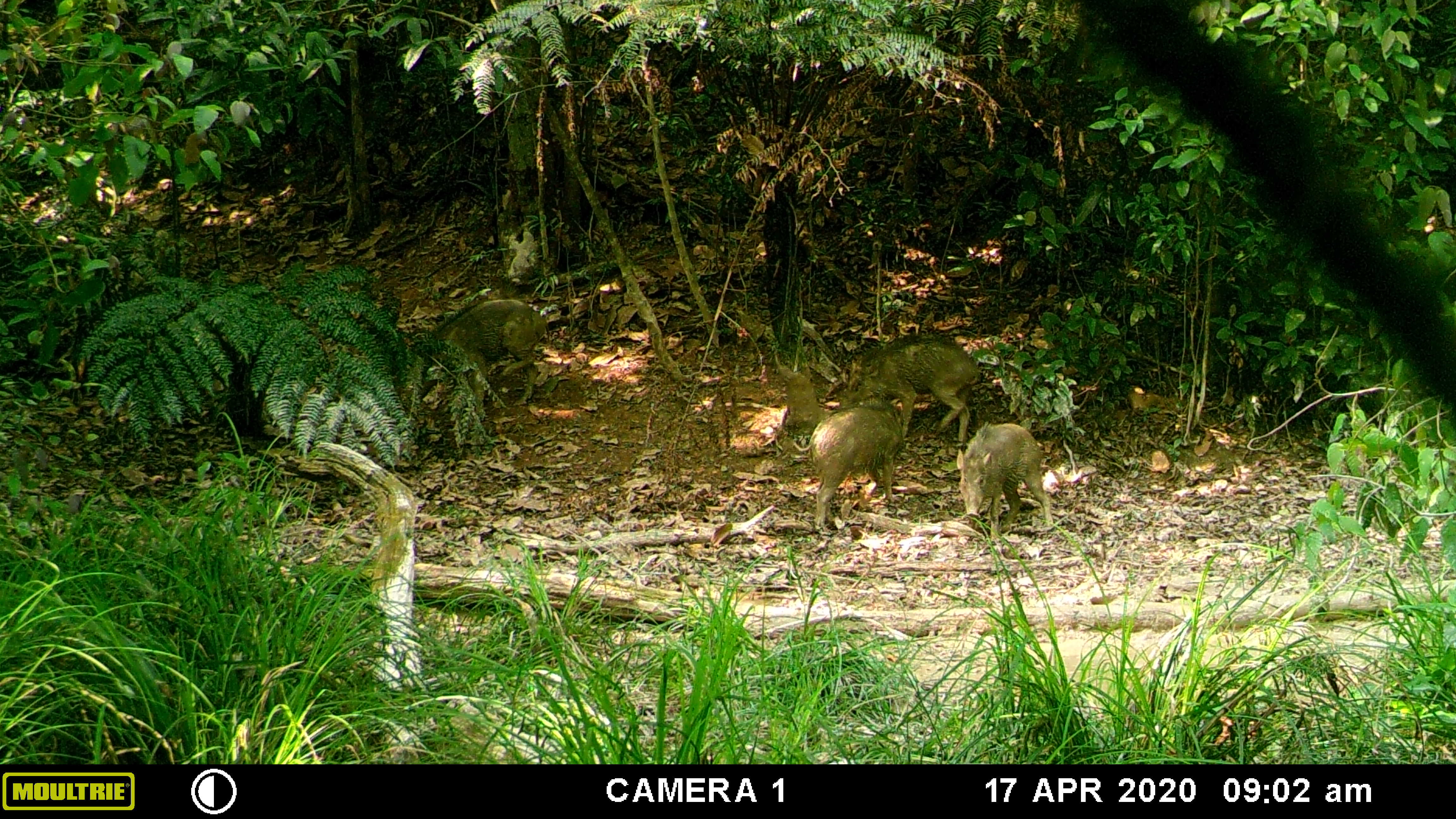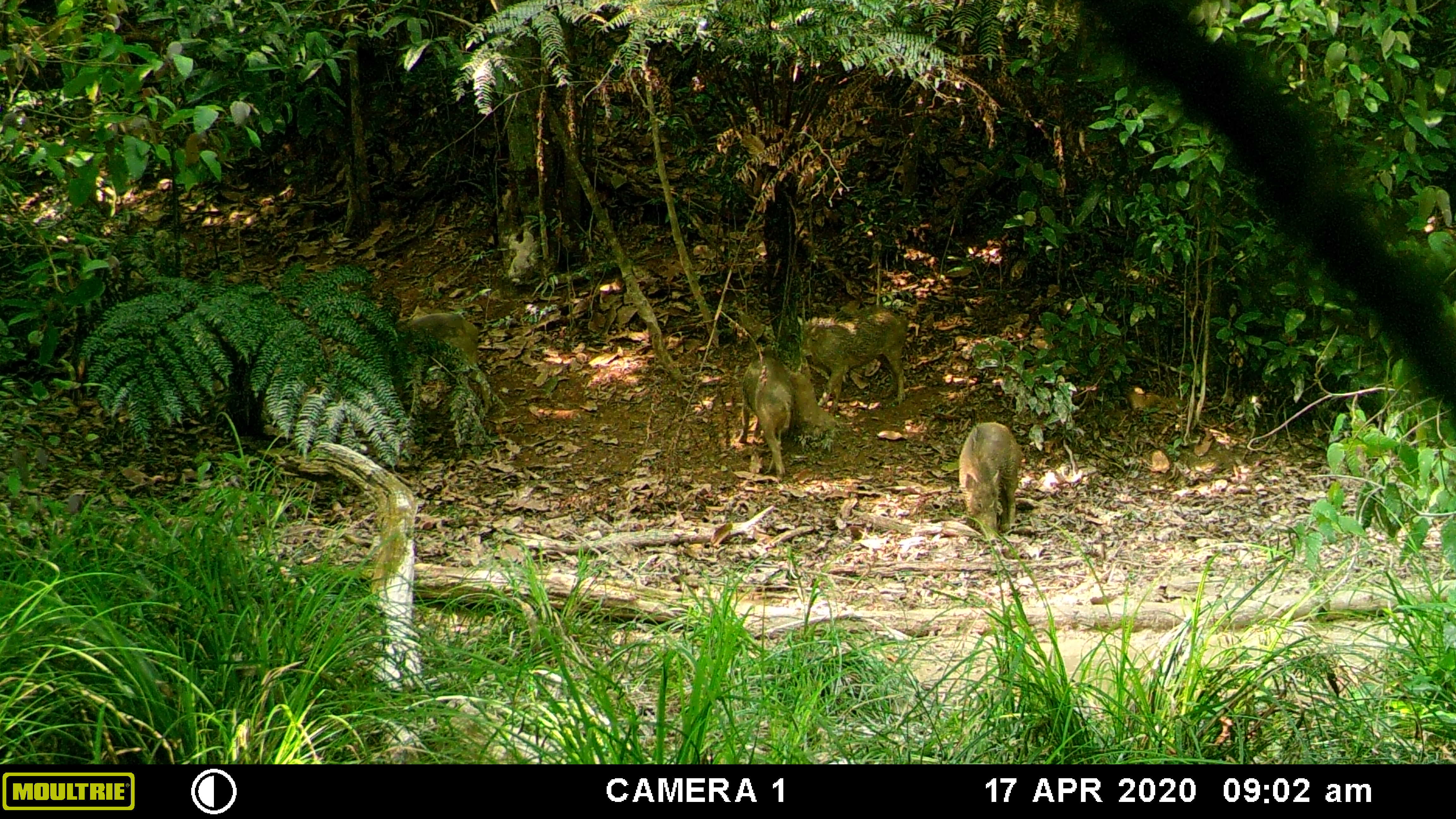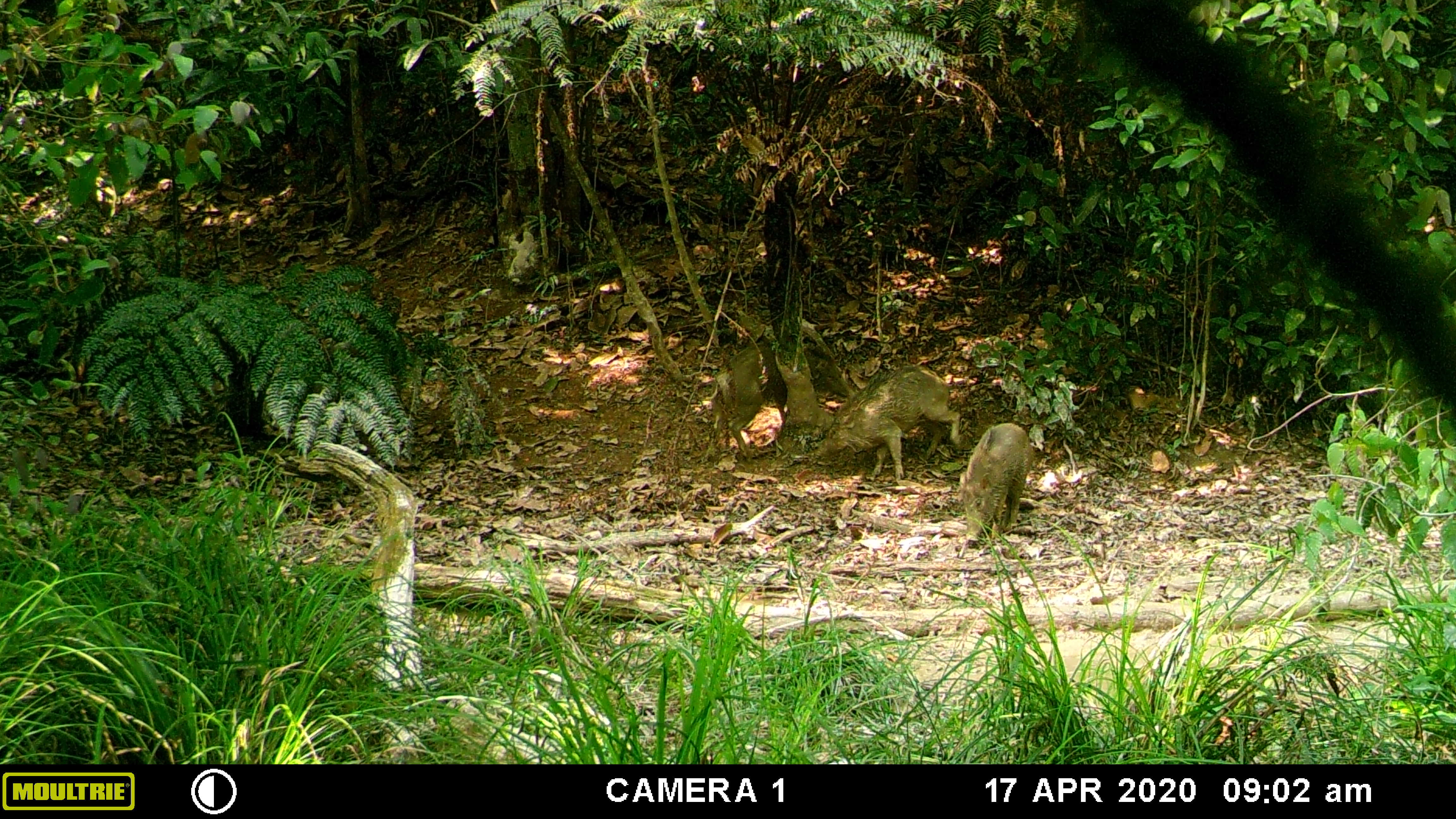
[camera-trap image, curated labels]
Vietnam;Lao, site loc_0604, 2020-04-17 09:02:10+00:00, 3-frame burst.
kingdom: Animalia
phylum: Chordata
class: Mammalia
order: Artiodactyla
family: Suidae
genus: Sus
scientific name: Sus scrofa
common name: eurasian wild pig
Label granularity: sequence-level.